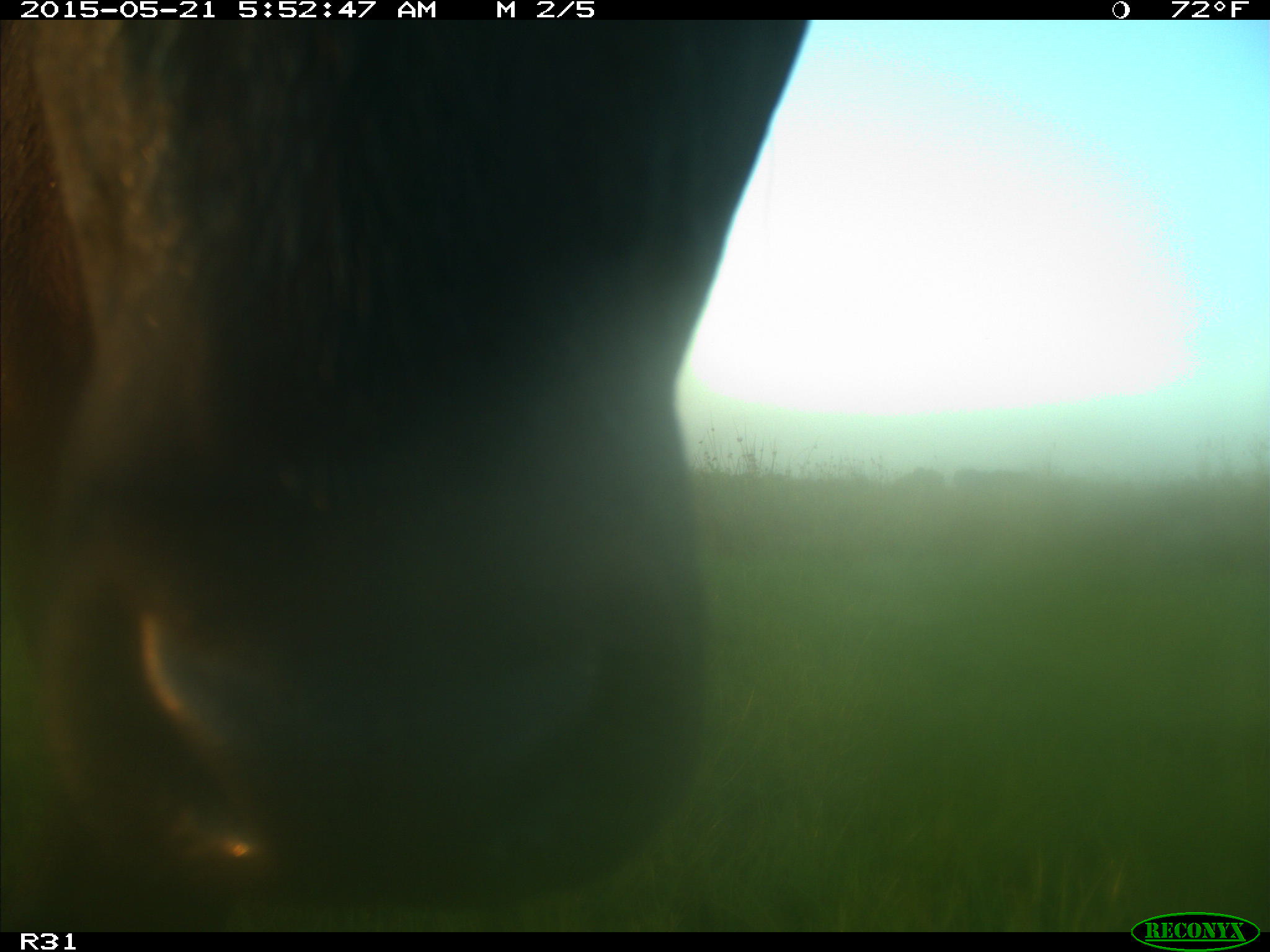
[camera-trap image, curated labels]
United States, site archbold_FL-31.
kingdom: Animalia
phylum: Chordata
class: Mammalia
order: Artiodactyla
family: Bovidae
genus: Bos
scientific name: Bos taurus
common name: domestic cow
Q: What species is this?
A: Bos taurus (domestic cow).